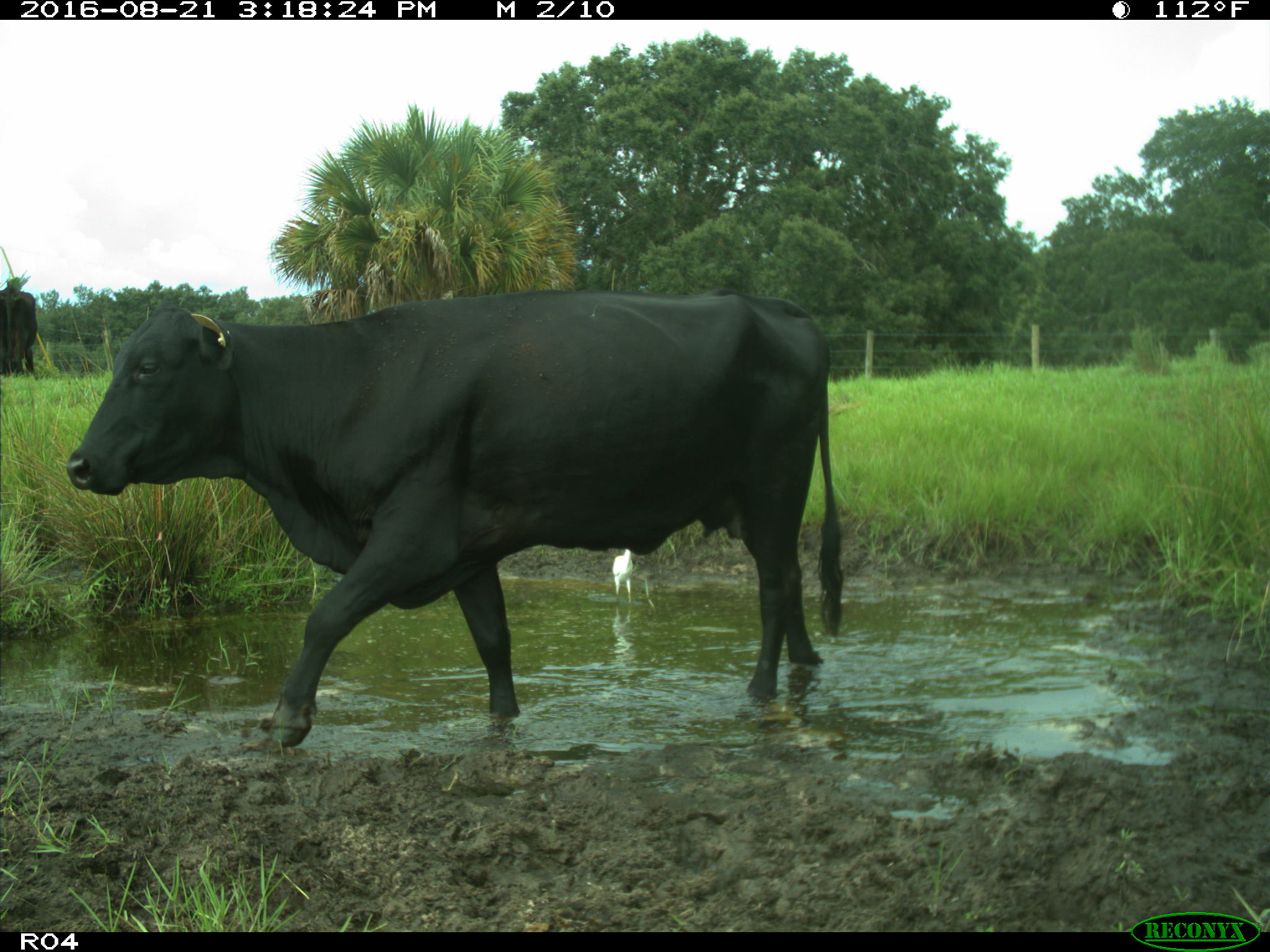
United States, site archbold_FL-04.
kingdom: Animalia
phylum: Chordata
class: Mammalia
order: Artiodactyla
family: Bovidae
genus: Bos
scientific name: Bos taurus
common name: domestic cow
Bos taurus (domestic cow).